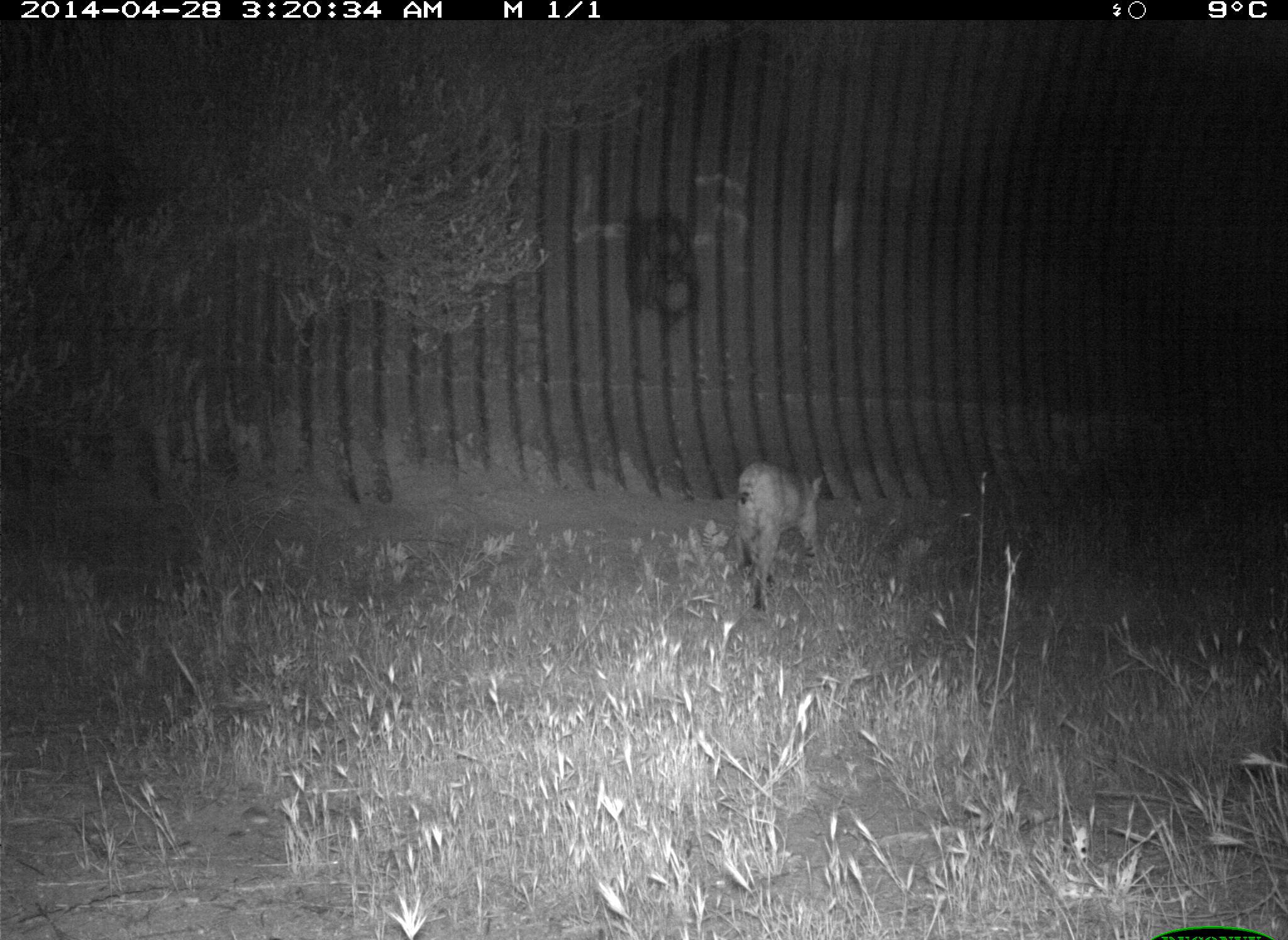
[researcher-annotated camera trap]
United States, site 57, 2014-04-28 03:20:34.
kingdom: Animalia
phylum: Chordata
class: Mammalia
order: Carnivora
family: Felidae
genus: Lynx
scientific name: Lynx rufus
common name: bobcat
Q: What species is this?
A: Bobcat (Lynx rufus).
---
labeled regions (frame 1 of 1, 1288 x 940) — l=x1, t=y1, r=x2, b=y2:
bobcat: l=734, t=463, r=823, b=611